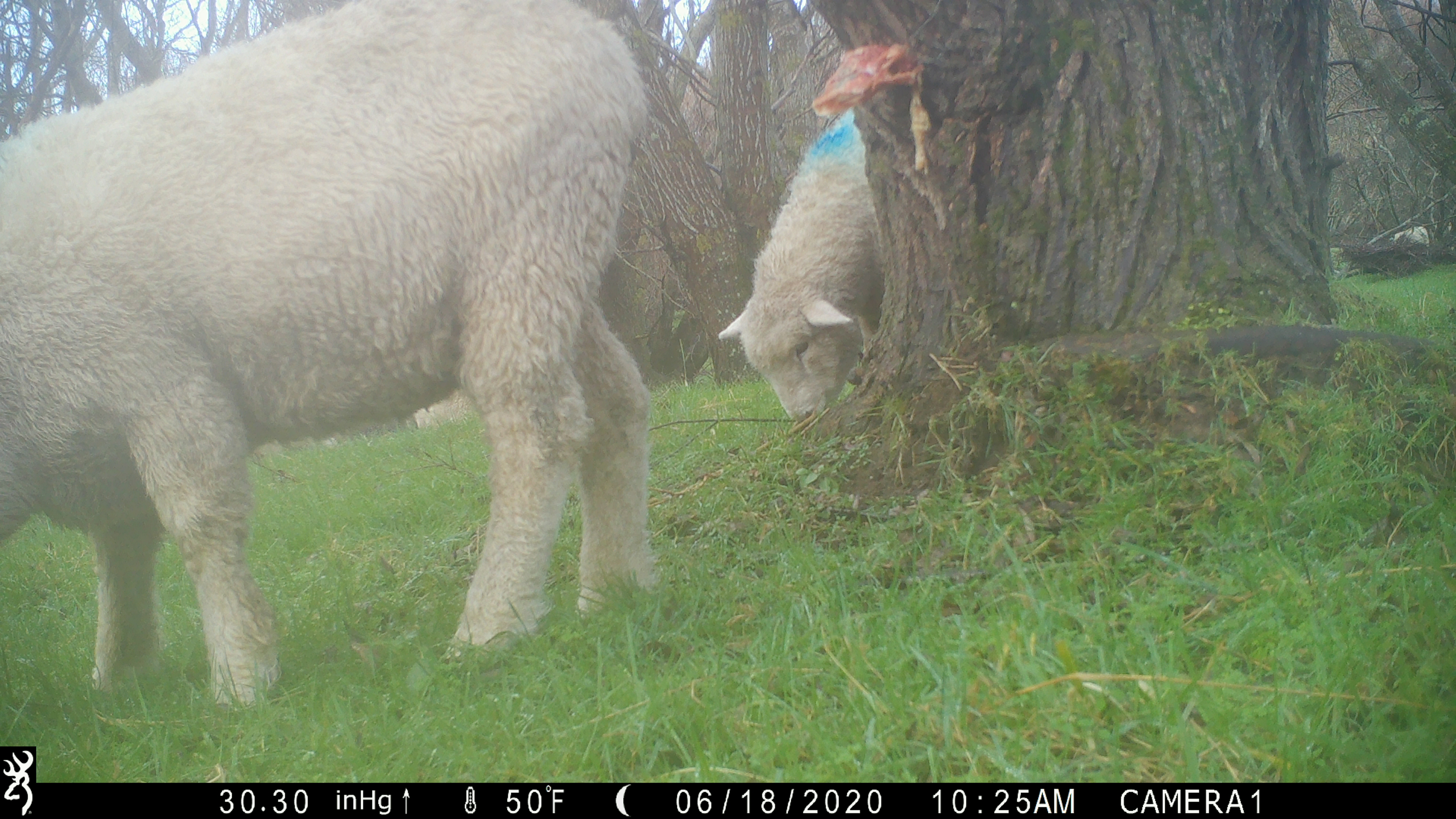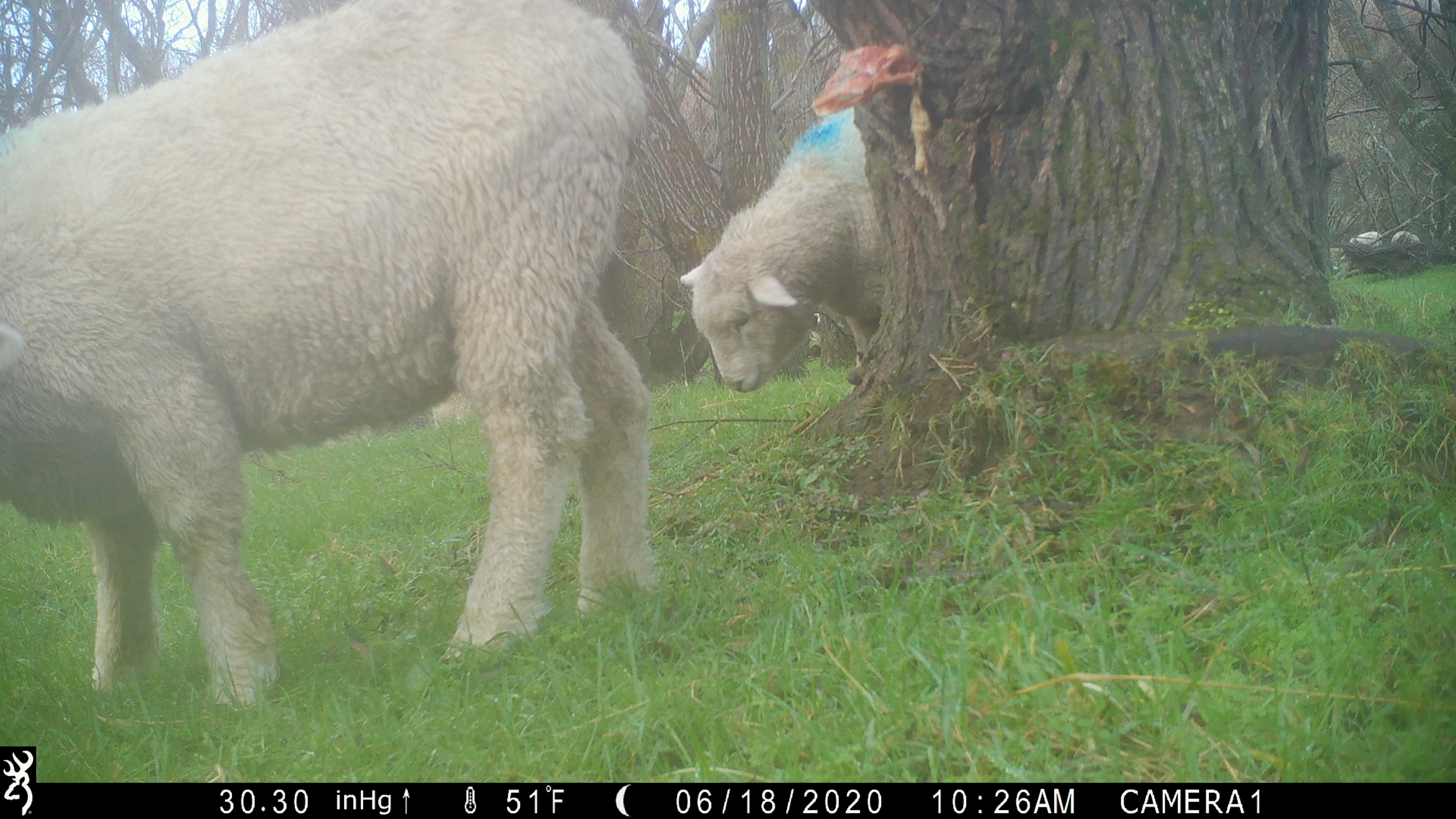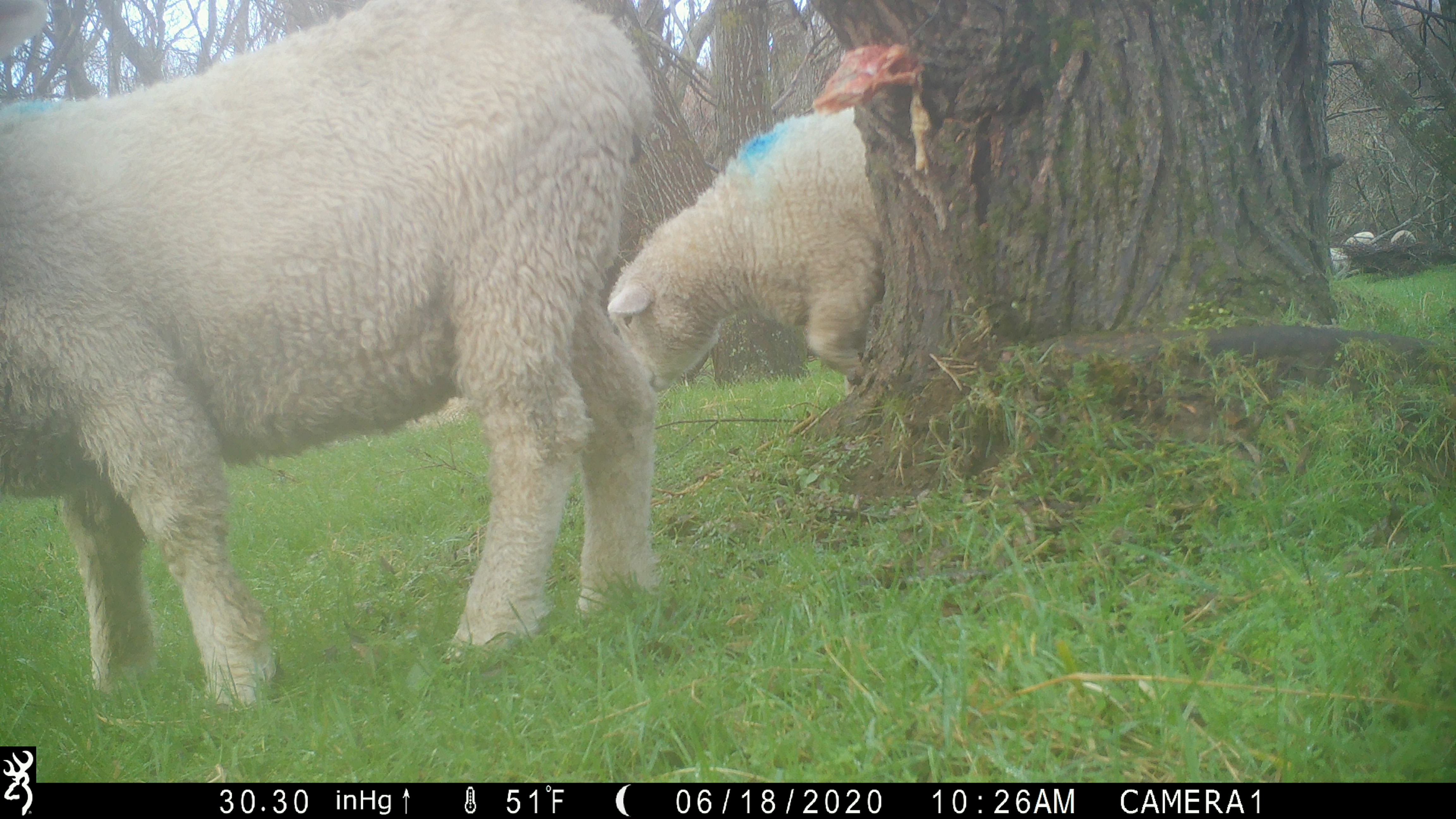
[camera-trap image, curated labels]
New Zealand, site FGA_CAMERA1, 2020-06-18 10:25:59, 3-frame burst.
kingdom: Animalia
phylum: Chordata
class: Mammalia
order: Artiodactyla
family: Bovidae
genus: Ovis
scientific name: Ovis aries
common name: domestic sheep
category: sheep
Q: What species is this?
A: Sheep (domestic sheep) (Ovis aries).